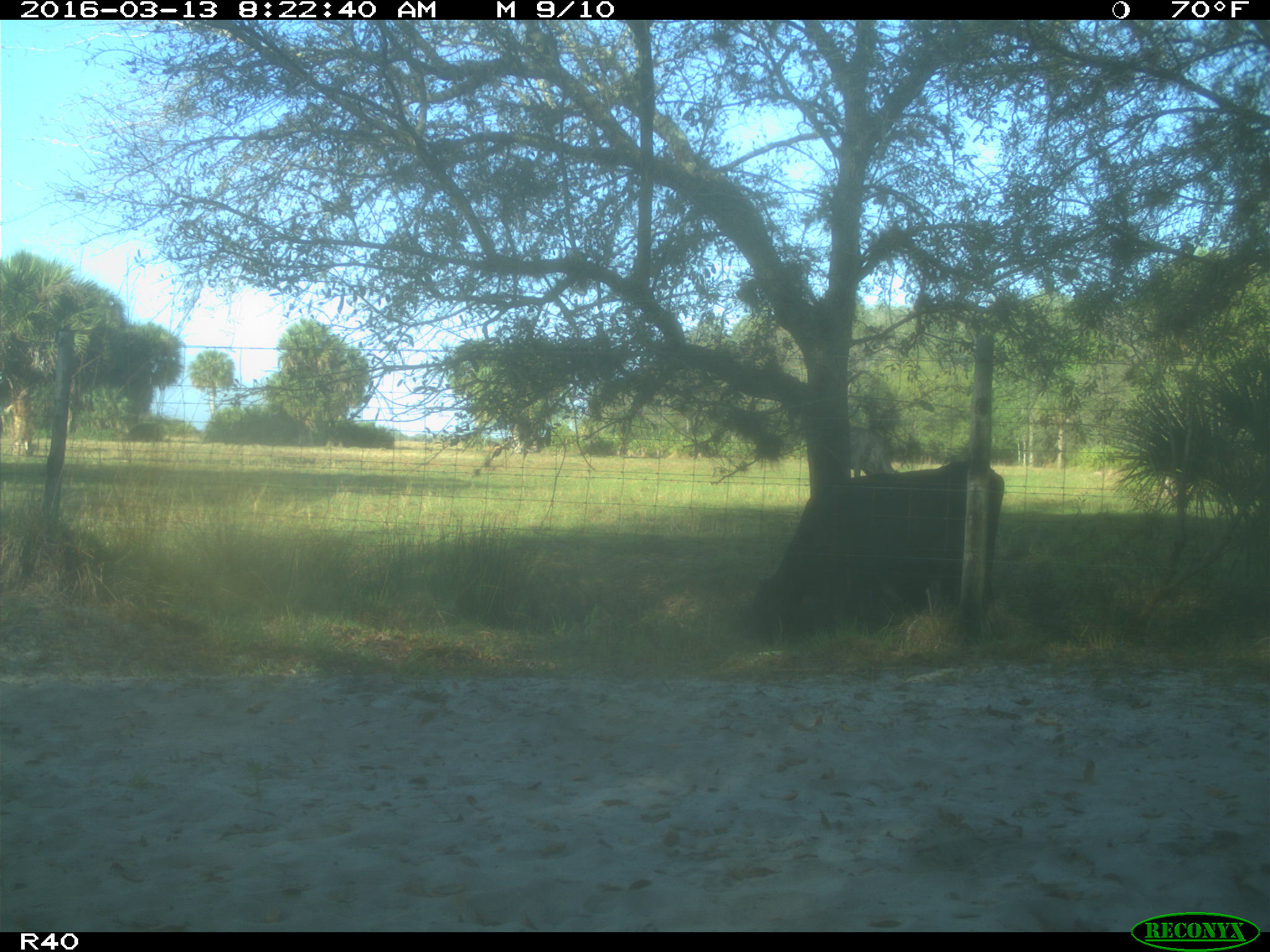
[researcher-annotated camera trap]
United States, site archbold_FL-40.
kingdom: Animalia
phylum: Chordata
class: Mammalia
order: Artiodactyla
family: Bovidae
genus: Bos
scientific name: Bos taurus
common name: domestic cow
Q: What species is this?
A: Bos taurus (domestic cow).